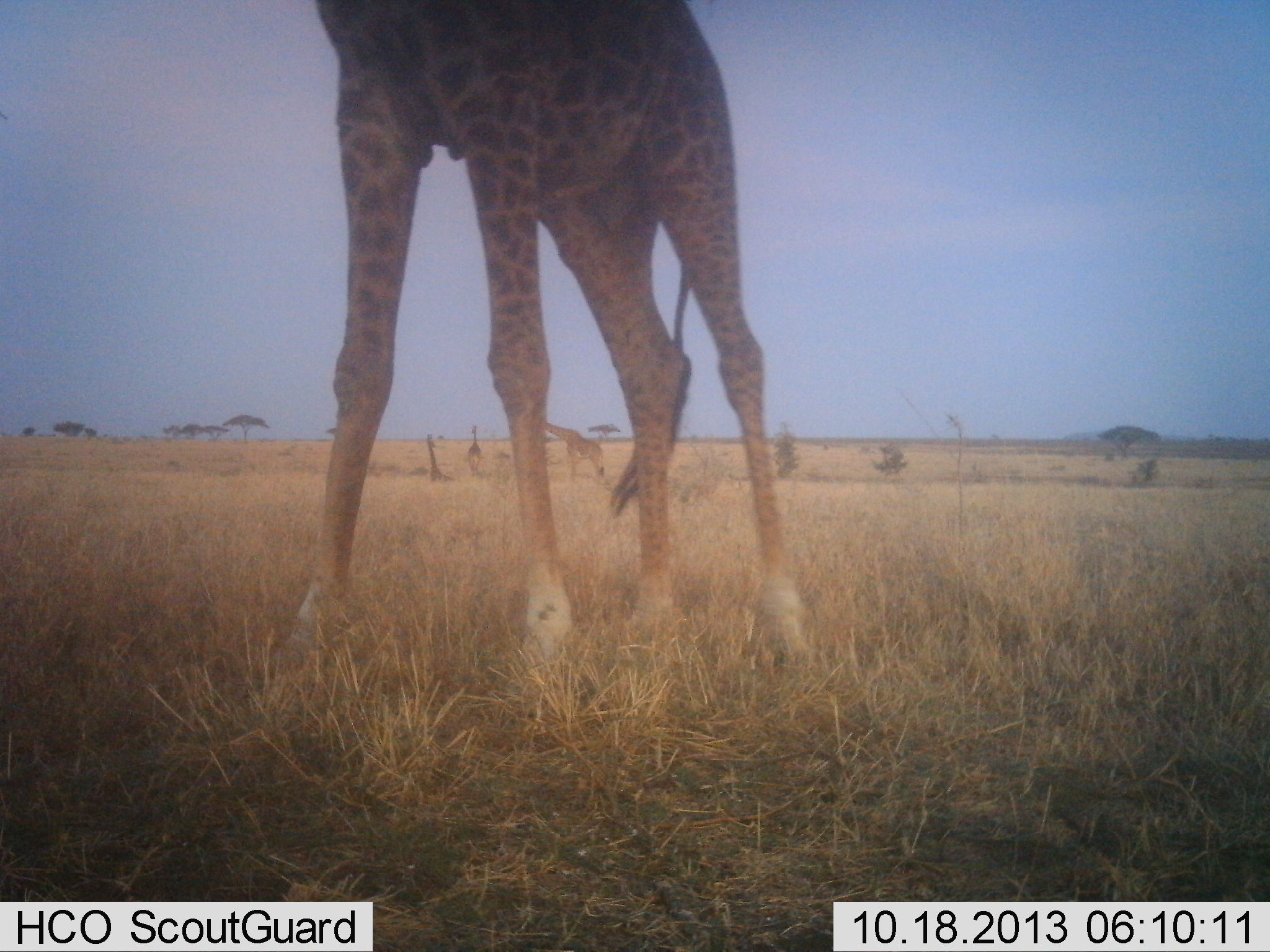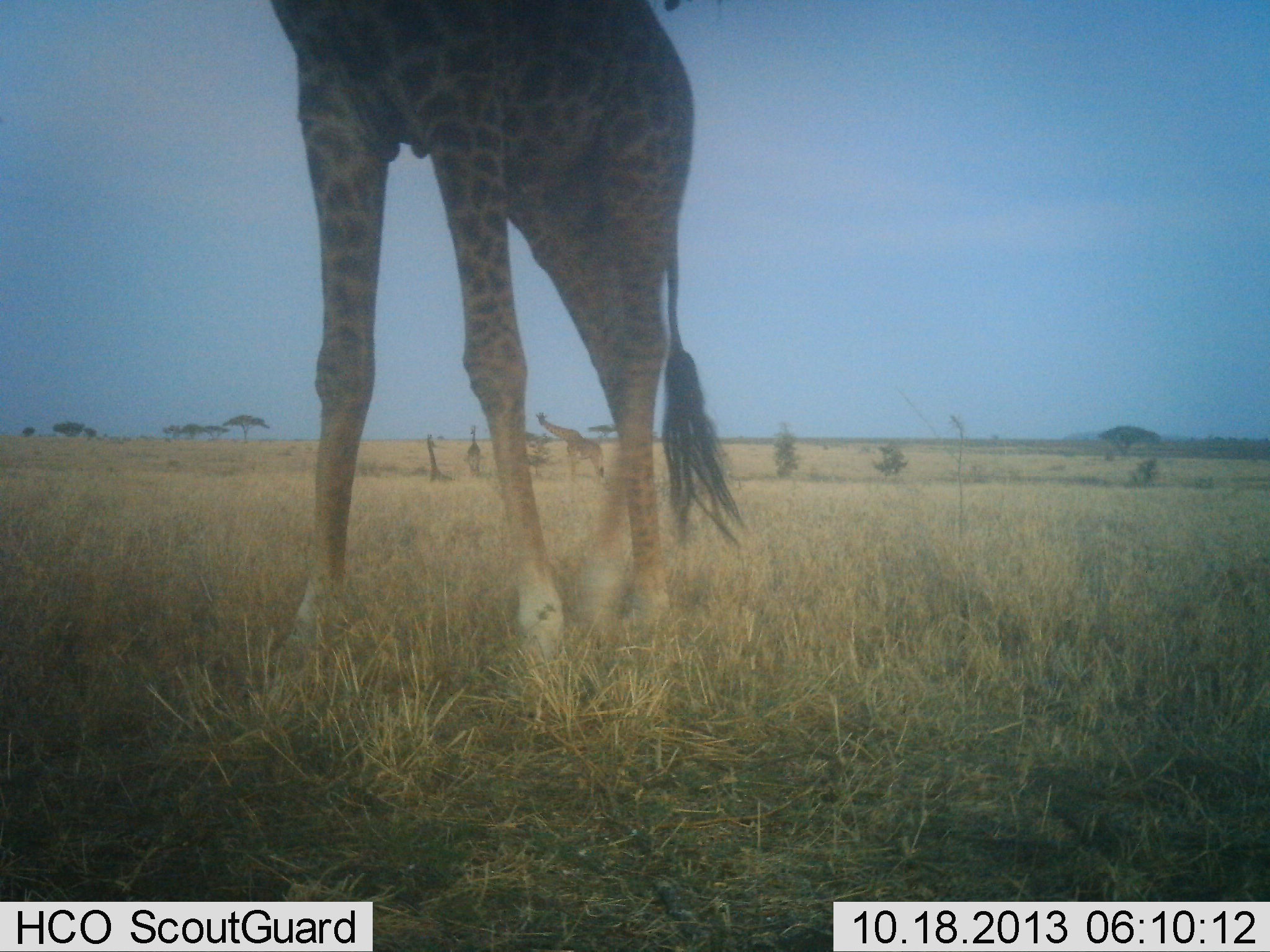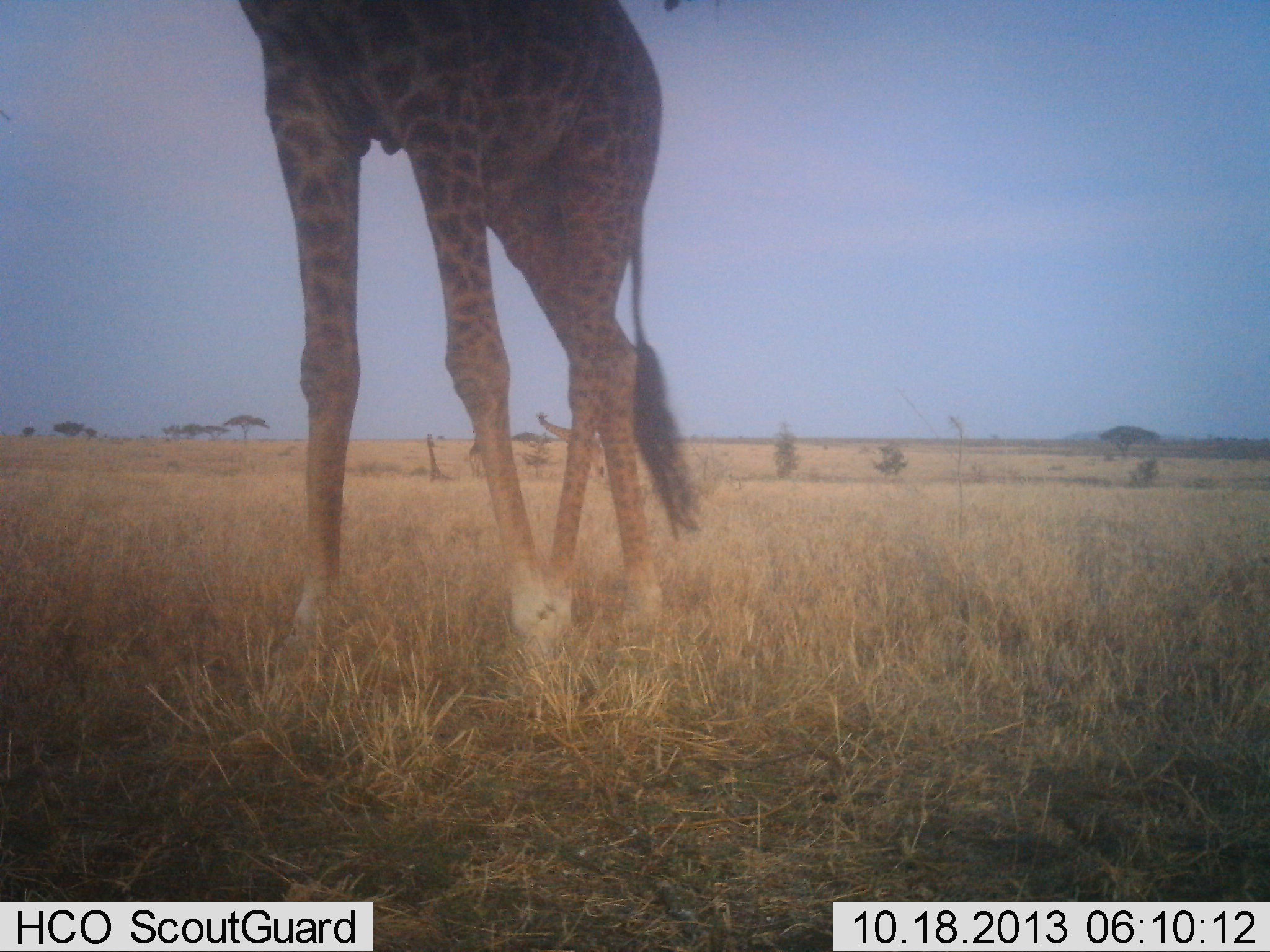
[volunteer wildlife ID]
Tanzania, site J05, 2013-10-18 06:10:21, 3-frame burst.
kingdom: Animalia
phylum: Chordata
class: Mammalia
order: Artiodactyla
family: Giraffidae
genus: Giraffa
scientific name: Giraffa camelopardalis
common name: giraffe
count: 3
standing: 90%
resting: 10%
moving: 40%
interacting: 0%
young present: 0%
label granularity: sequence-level